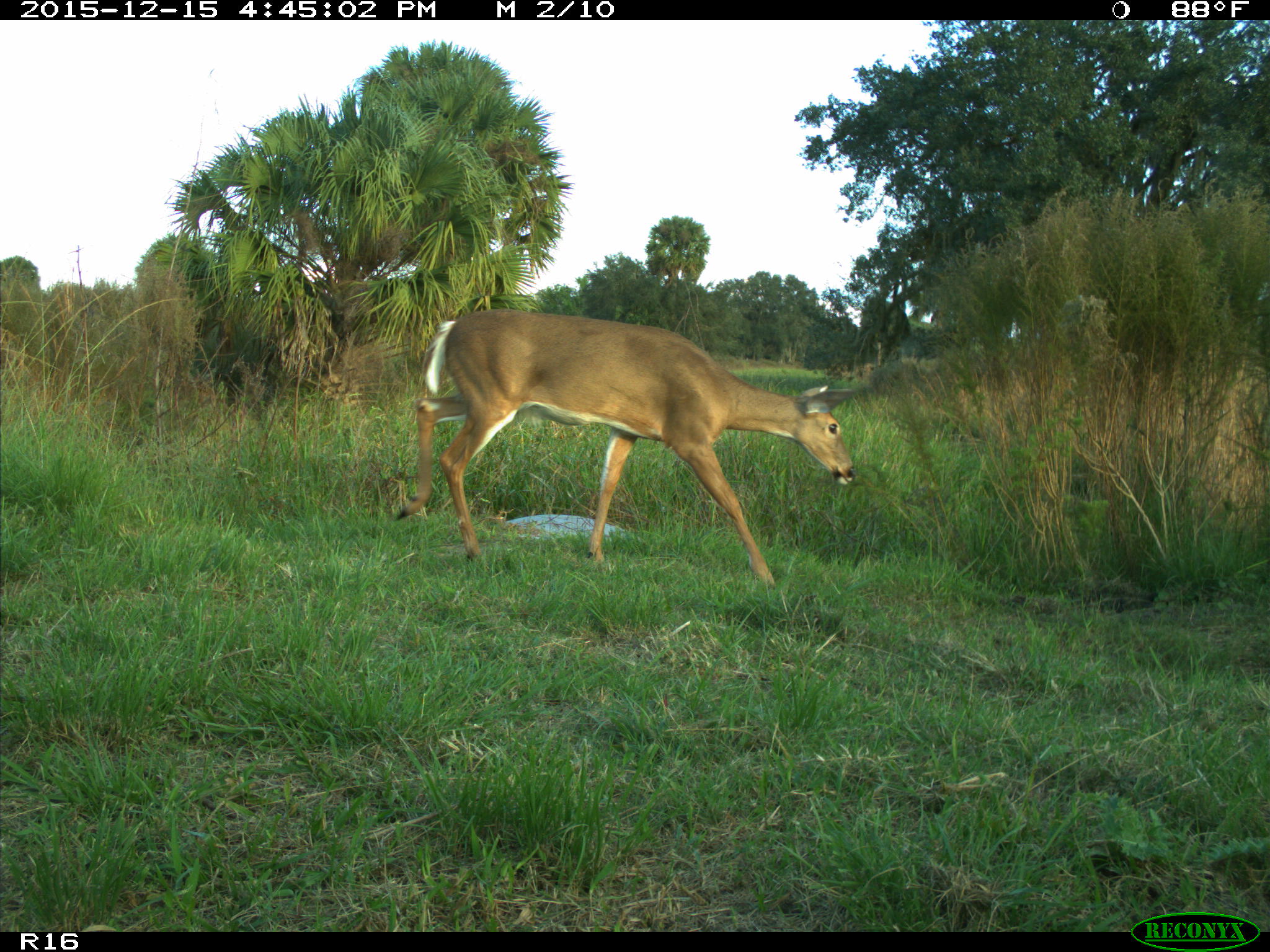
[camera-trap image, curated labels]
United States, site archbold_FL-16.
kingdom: Animalia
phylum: Chordata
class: Mammalia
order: Artiodactyla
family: Cervidae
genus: Odocoileus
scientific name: Odocoileus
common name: deer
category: unidentified deer